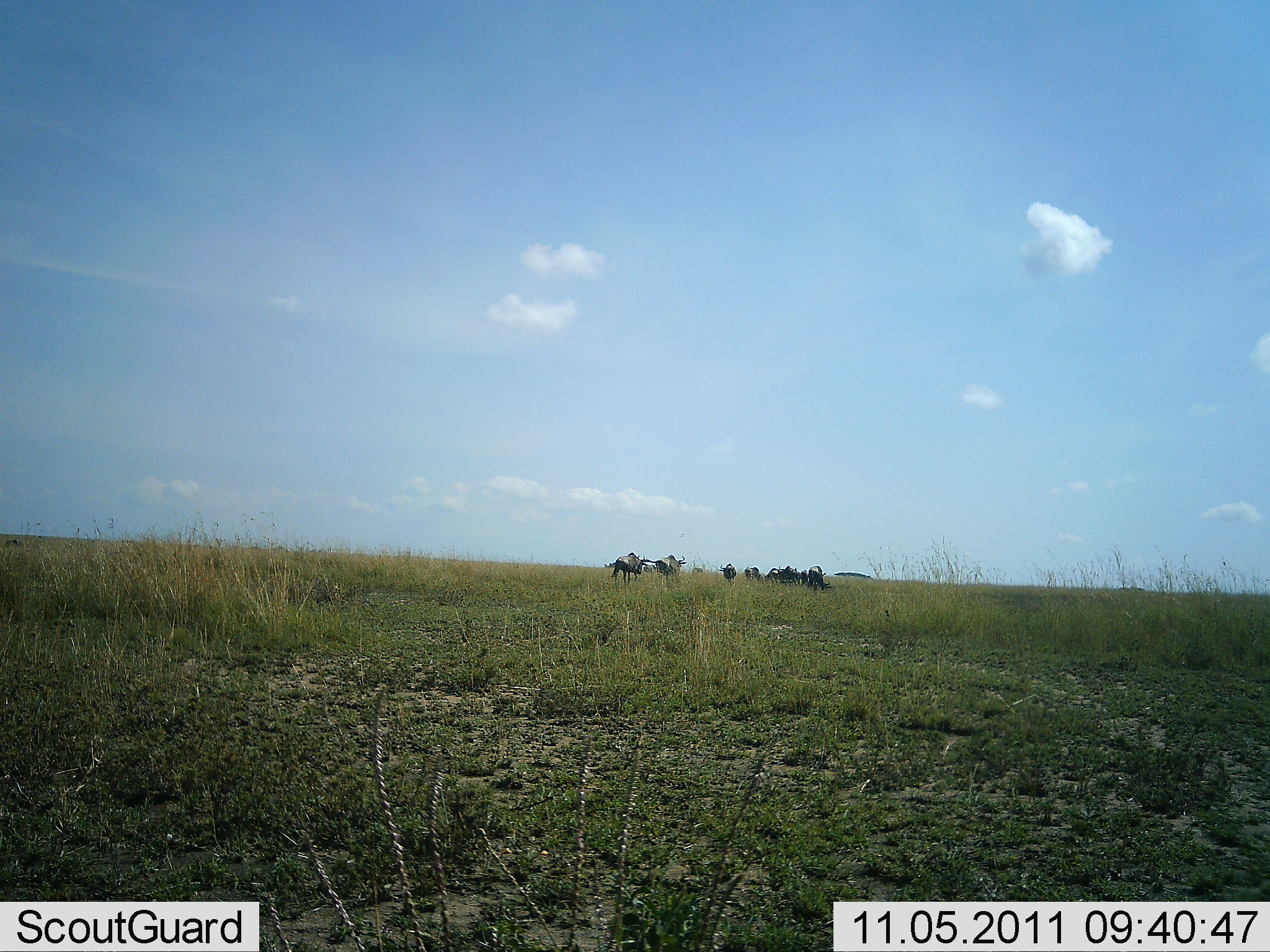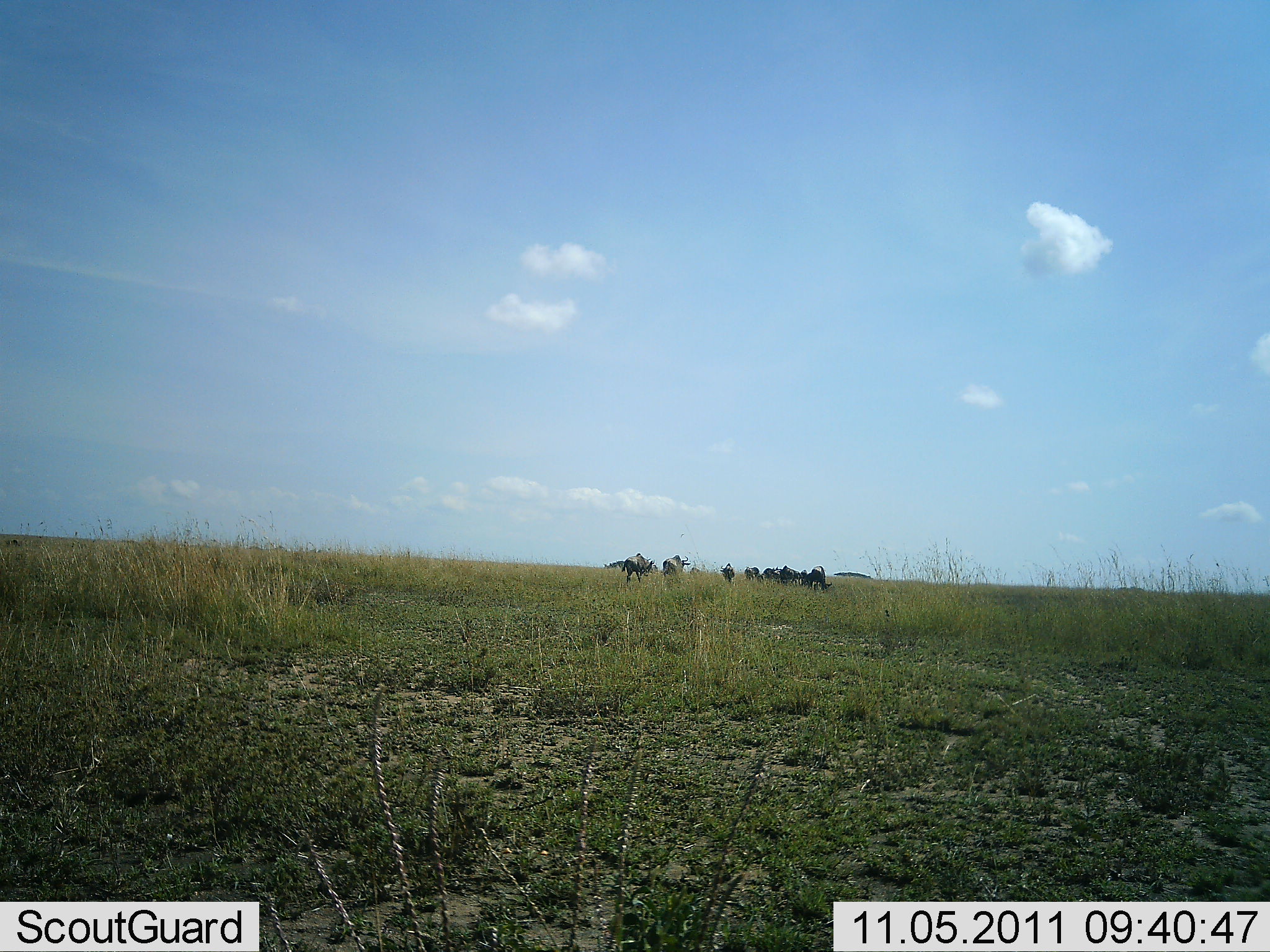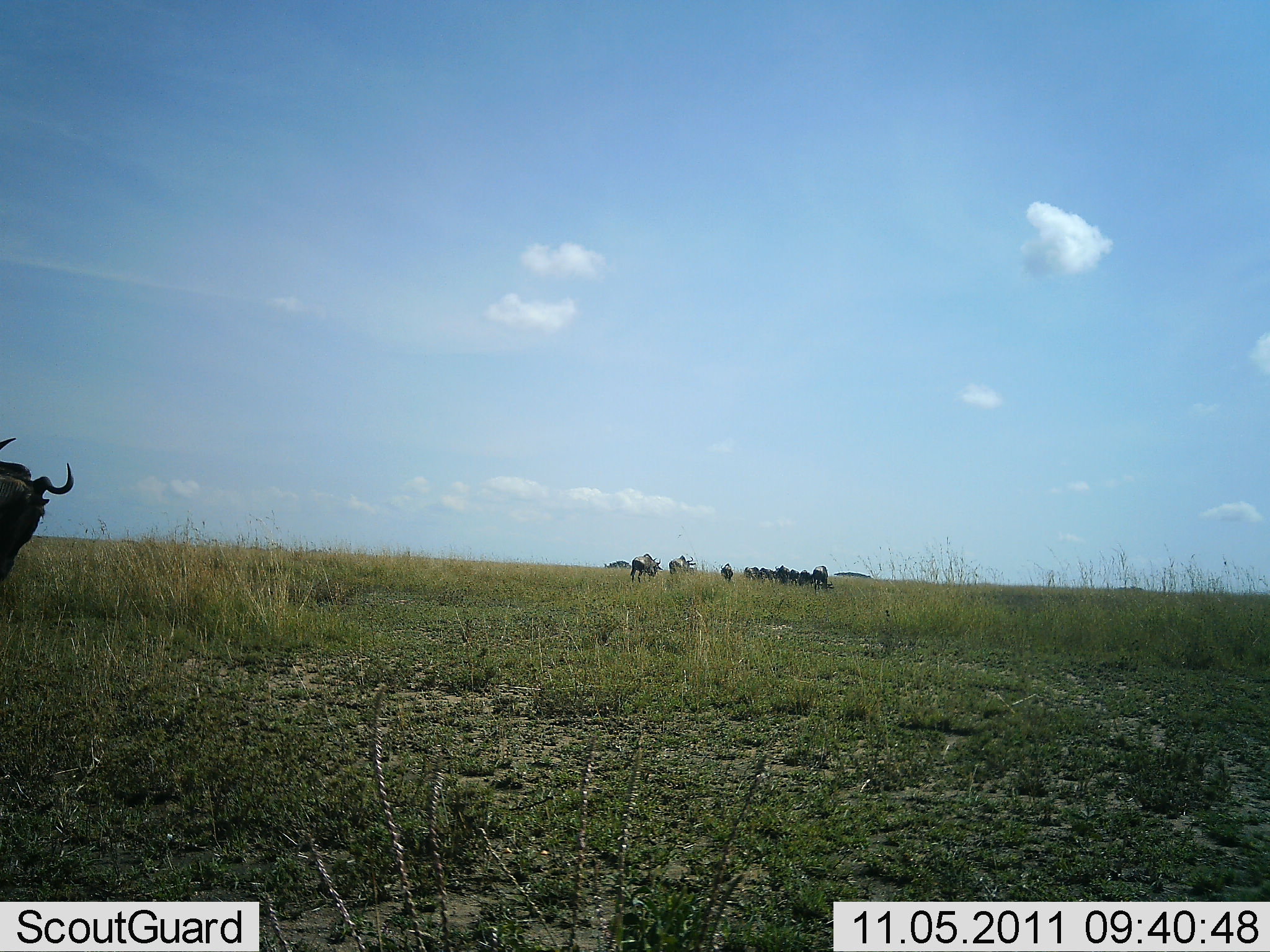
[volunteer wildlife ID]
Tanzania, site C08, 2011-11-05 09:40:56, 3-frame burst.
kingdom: Animalia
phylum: Chordata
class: Mammalia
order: Artiodactyla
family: Bovidae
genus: Connochaetes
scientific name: Connochaetes taurinus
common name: blue wildebeest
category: wildebeest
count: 10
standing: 27%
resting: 0%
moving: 91%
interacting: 0%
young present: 0%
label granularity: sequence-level